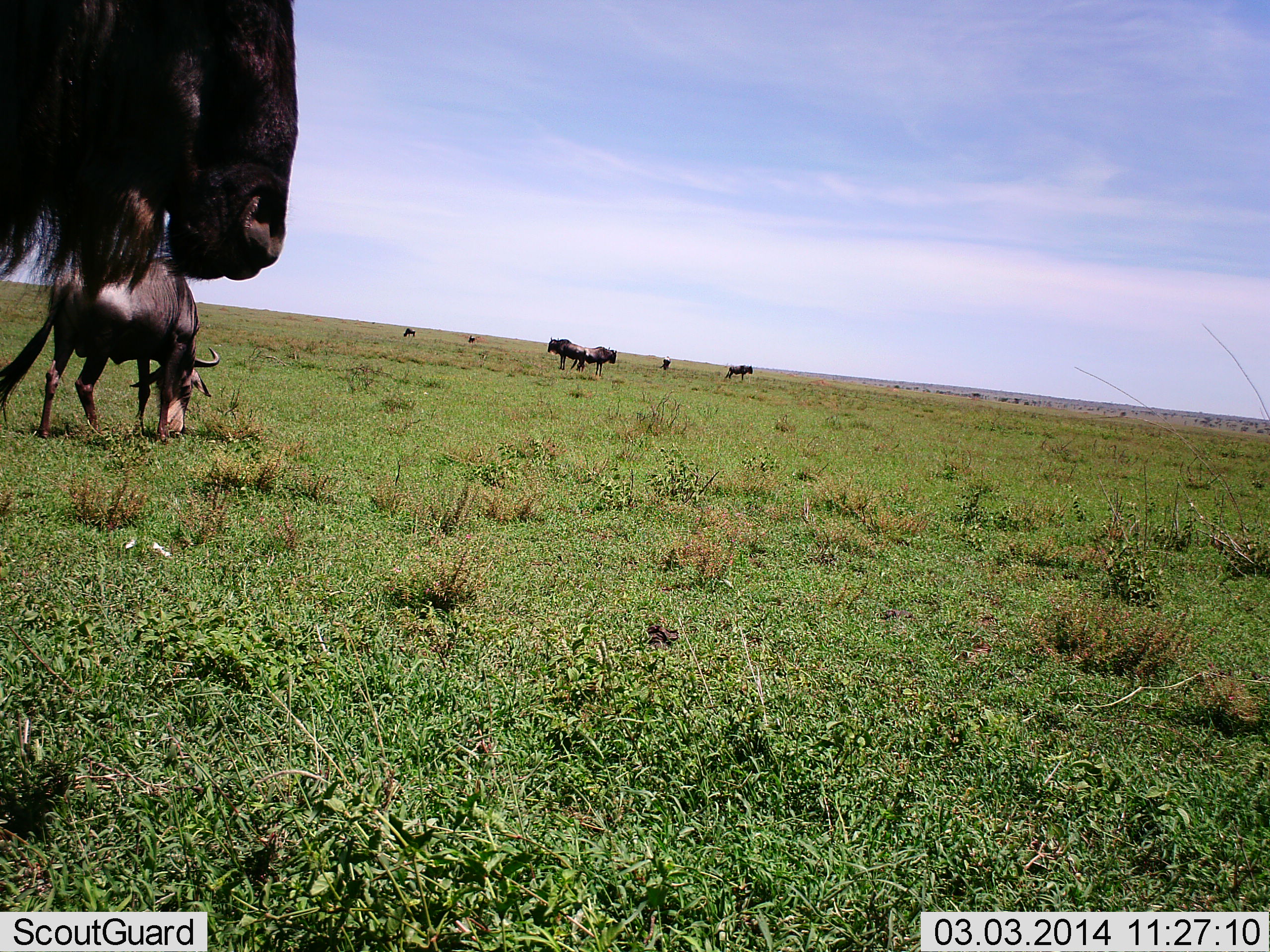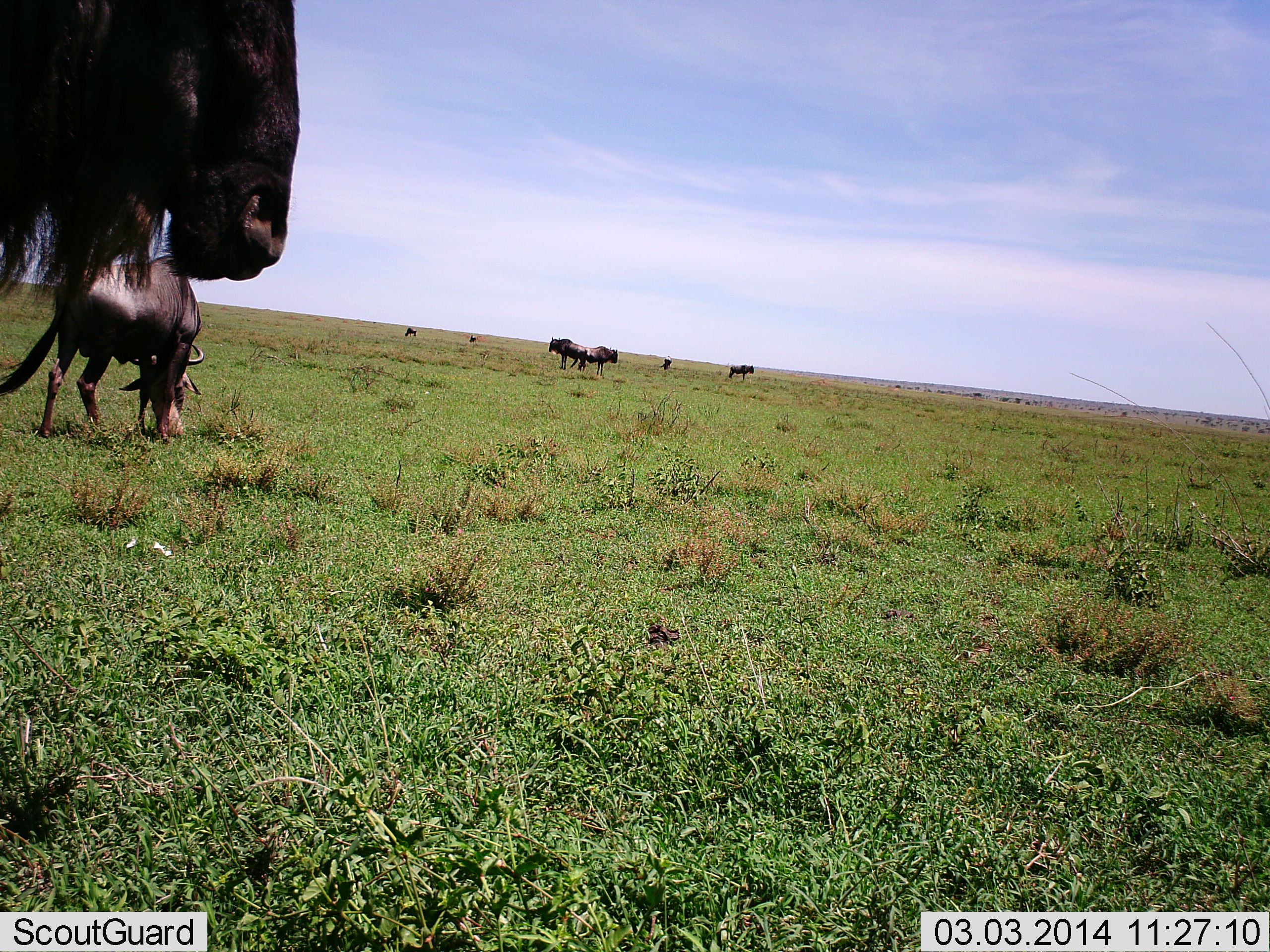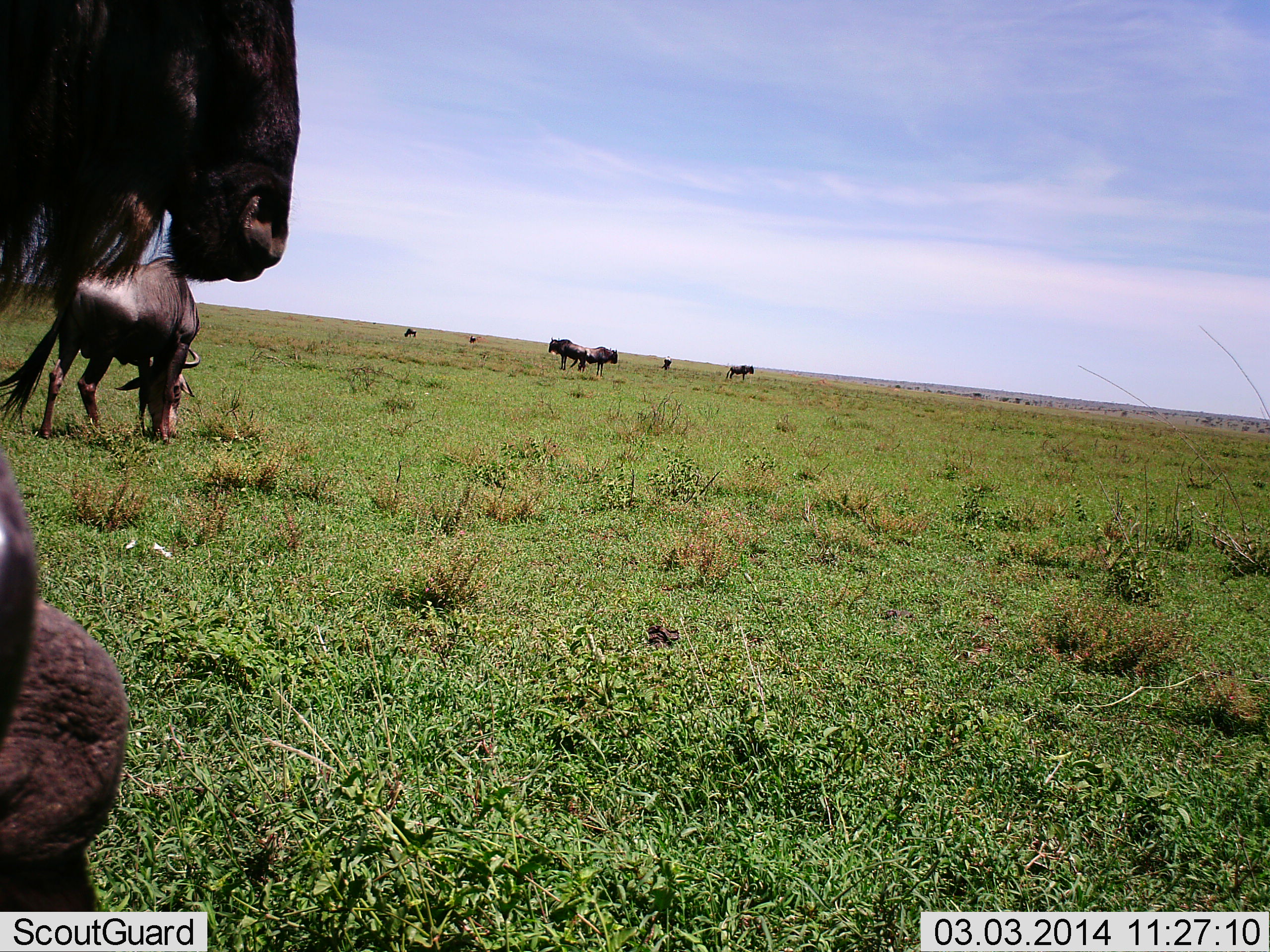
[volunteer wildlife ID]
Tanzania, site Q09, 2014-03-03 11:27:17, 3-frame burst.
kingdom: Animalia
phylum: Chordata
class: Mammalia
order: Artiodactyla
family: Bovidae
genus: Connochaetes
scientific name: Connochaetes taurinus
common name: blue wildebeest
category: wildebeest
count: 9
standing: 90%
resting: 10%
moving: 20%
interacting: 0%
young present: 0%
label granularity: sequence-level